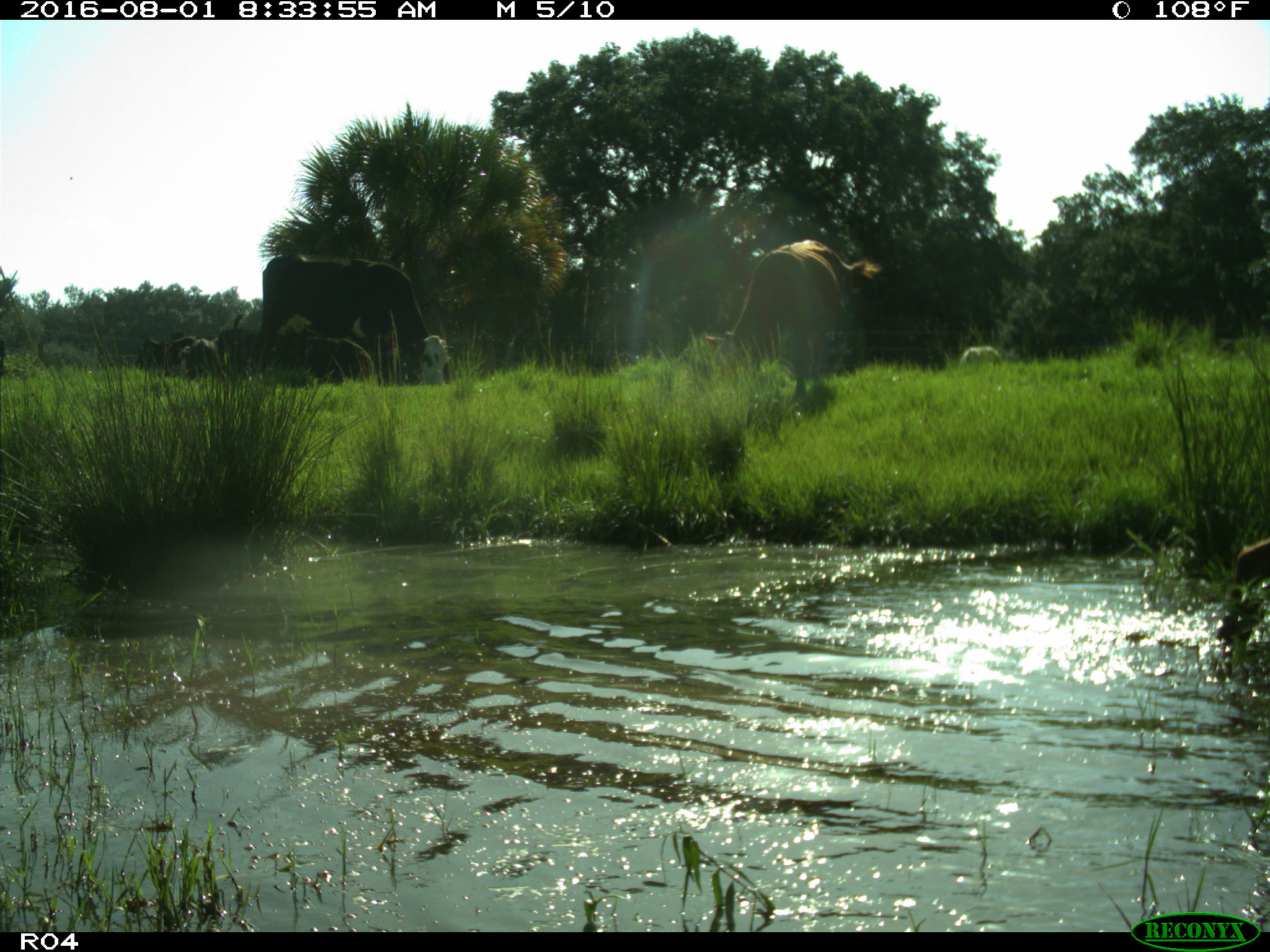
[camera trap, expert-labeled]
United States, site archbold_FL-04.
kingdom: Animalia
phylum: Chordata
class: Mammalia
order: Artiodactyla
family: Bovidae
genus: Bos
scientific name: Bos taurus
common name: domestic cow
Bos taurus (domestic cow).